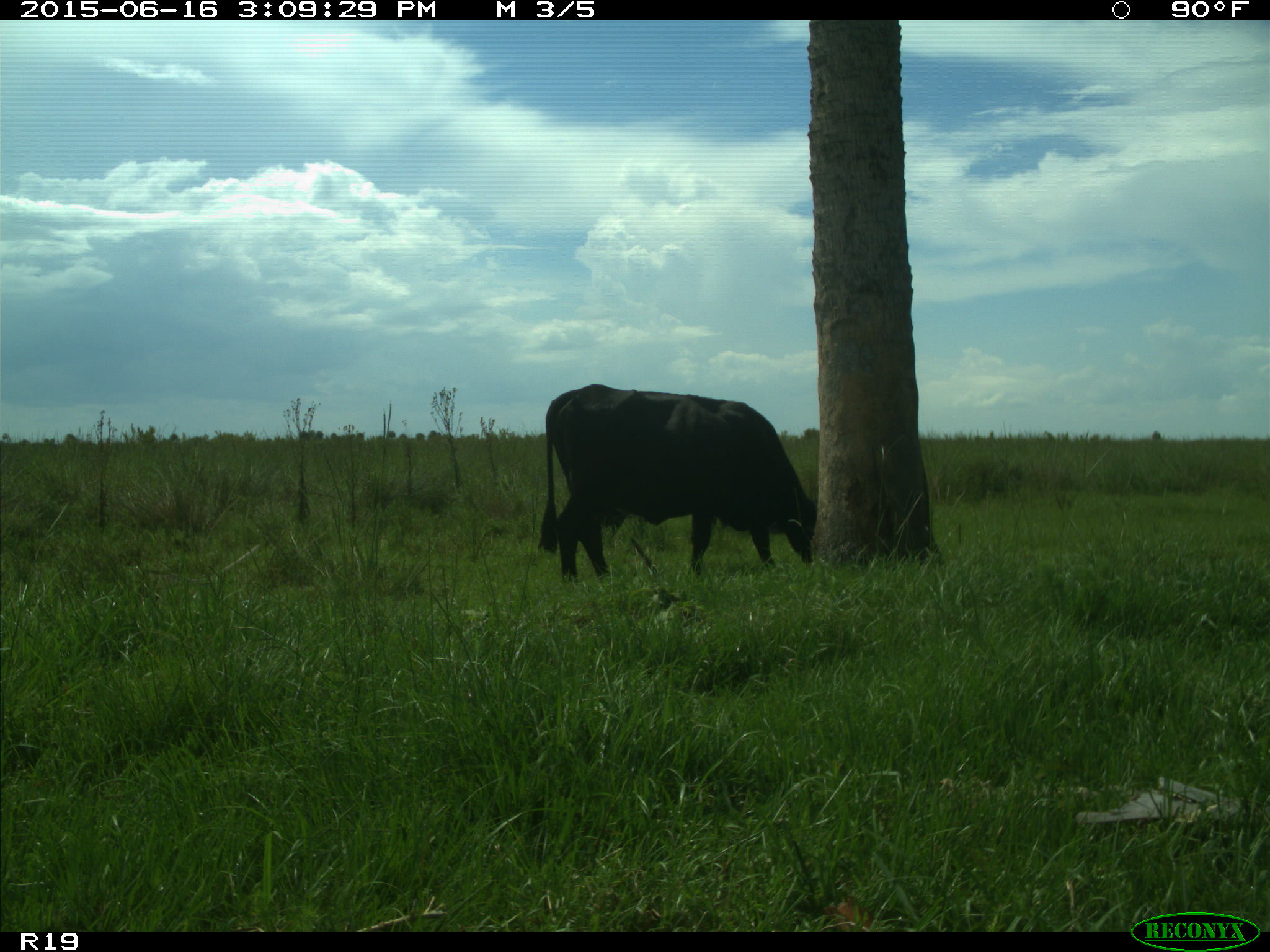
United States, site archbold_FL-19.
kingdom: Animalia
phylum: Chordata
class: Mammalia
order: Artiodactyla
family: Bovidae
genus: Bos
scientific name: Bos taurus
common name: domestic cow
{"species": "Bos taurus (domestic cow)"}